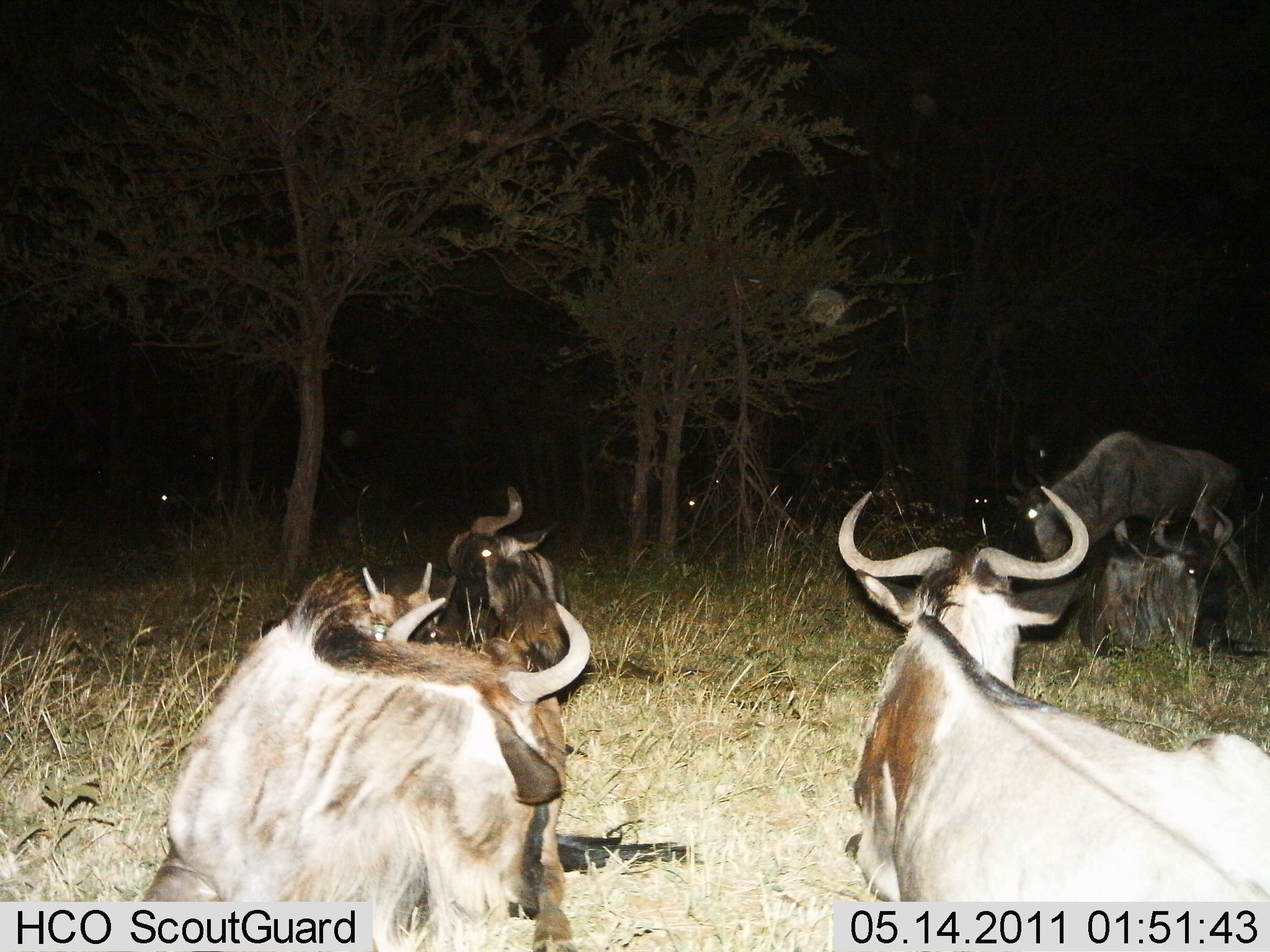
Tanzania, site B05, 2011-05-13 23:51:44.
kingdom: Animalia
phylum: Chordata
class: Mammalia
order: Artiodactyla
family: Bovidae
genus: Connochaetes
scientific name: Connochaetes taurinus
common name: blue wildebeest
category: wildebeest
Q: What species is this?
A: Wildebeest (blue wildebeest) (Connochaetes taurinus).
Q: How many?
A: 6.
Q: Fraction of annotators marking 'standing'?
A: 64%.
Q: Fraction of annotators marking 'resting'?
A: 91%.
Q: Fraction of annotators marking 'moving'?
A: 18%.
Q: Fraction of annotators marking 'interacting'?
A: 9%.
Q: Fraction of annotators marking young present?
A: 9%.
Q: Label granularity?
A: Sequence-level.